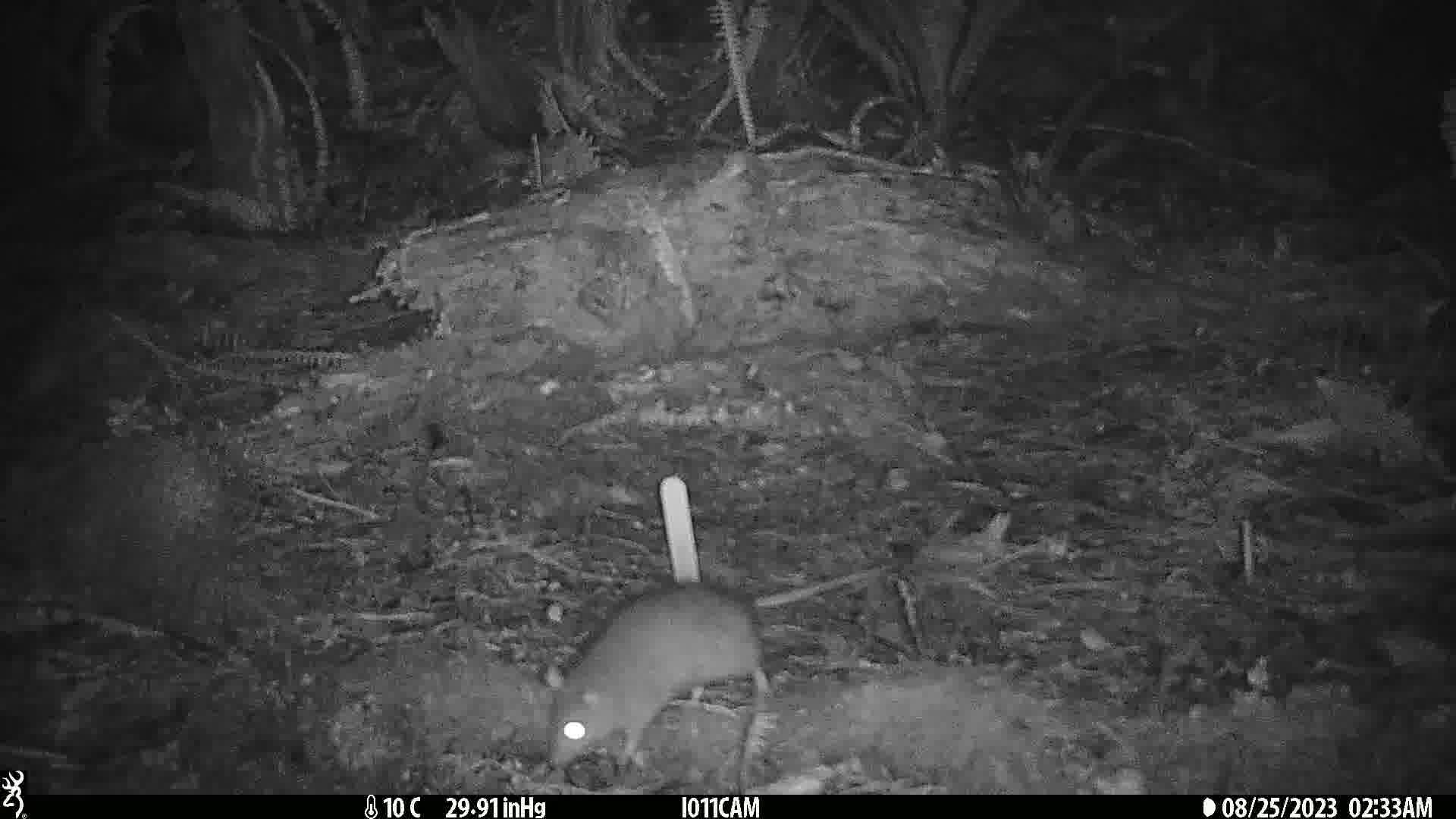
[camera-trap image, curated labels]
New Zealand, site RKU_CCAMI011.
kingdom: Animalia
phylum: Chordata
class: Mammalia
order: Rodentia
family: Muridae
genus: Rattus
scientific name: Rattus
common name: rat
Rat (Rattus).